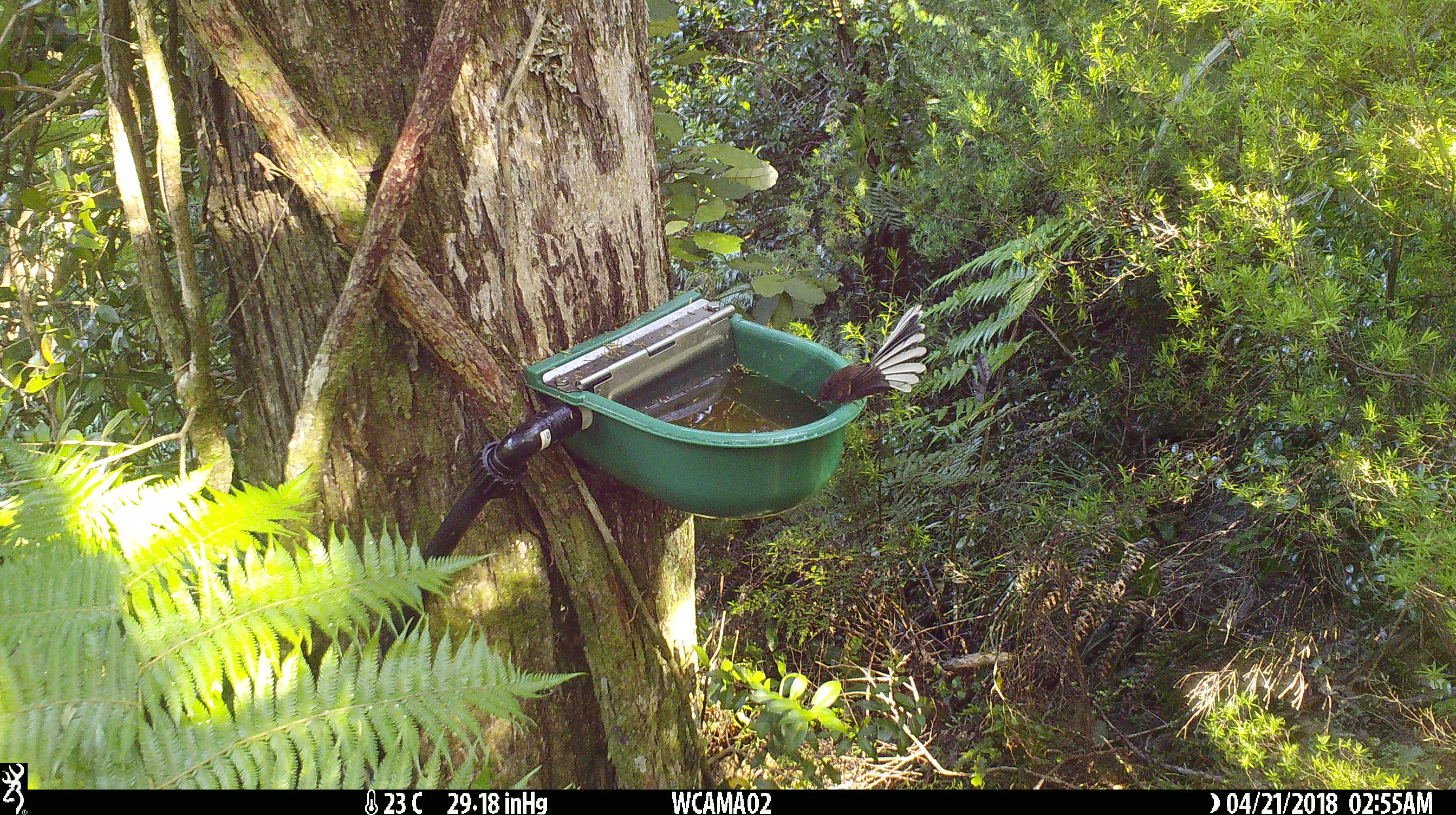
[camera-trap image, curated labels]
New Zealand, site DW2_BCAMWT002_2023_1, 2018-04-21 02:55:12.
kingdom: Animalia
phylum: Chordata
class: Aves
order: Passeriformes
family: Rhipiduridae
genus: Rhipidura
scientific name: Rhipidura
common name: fantails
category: fantail